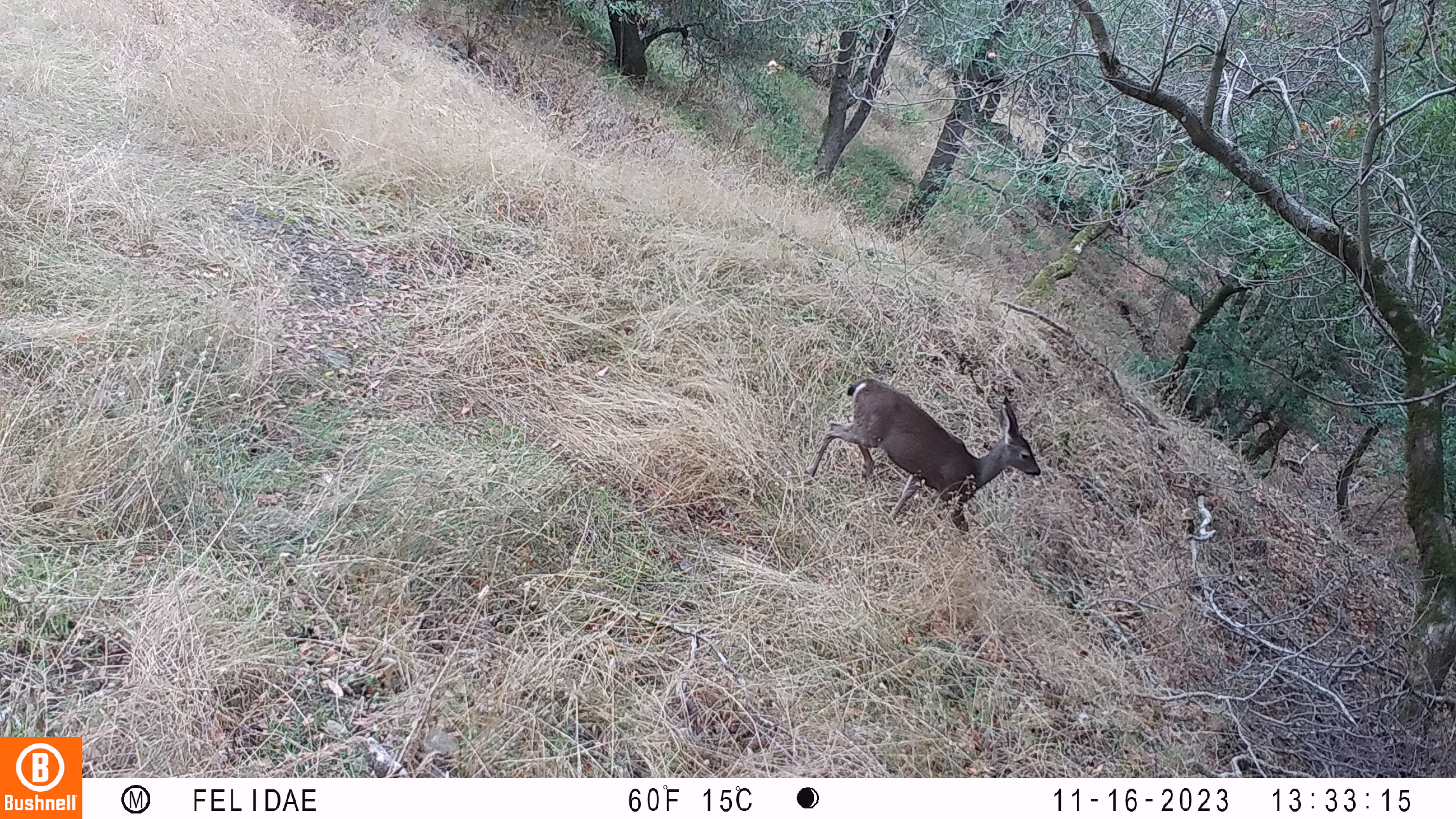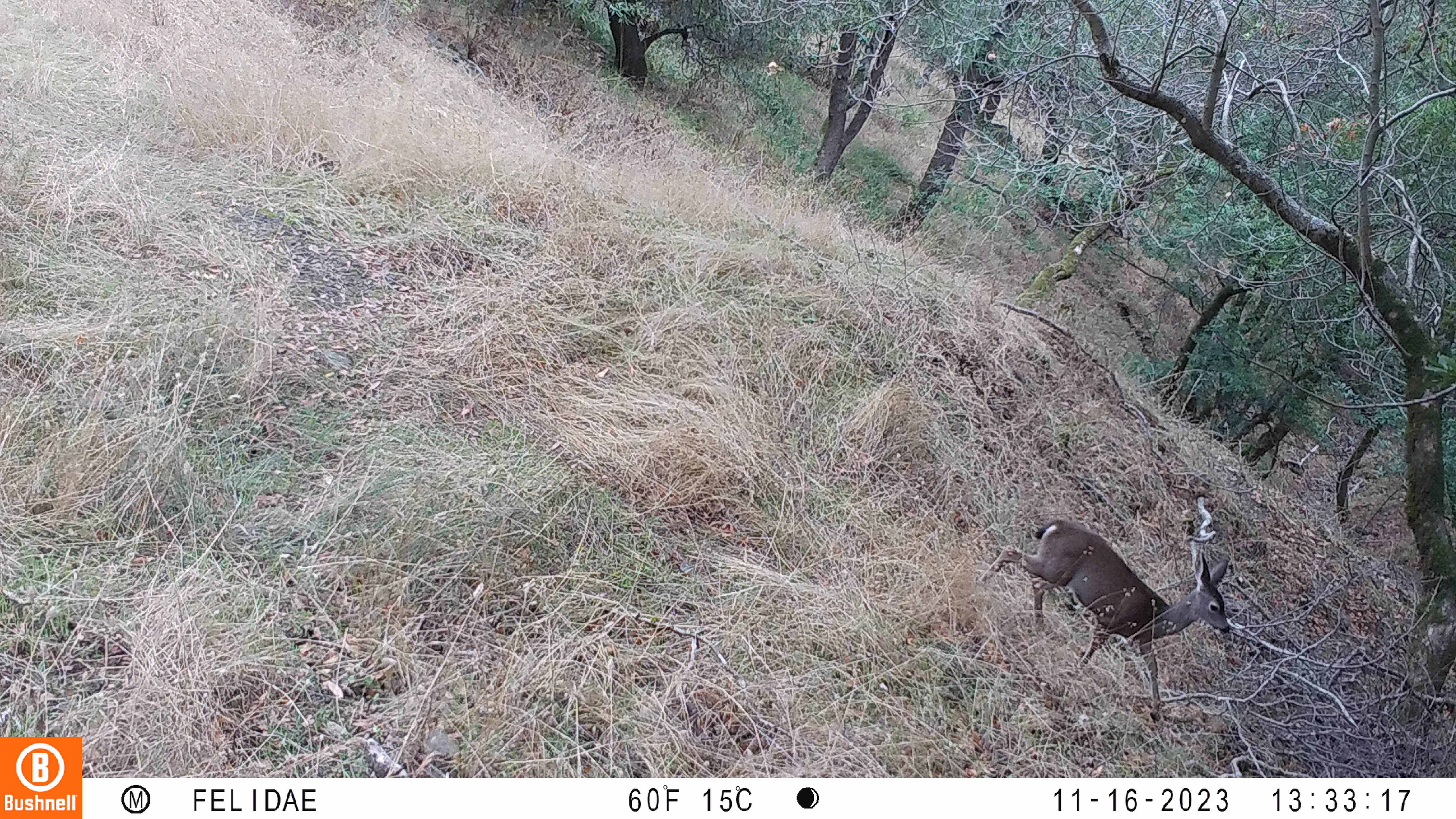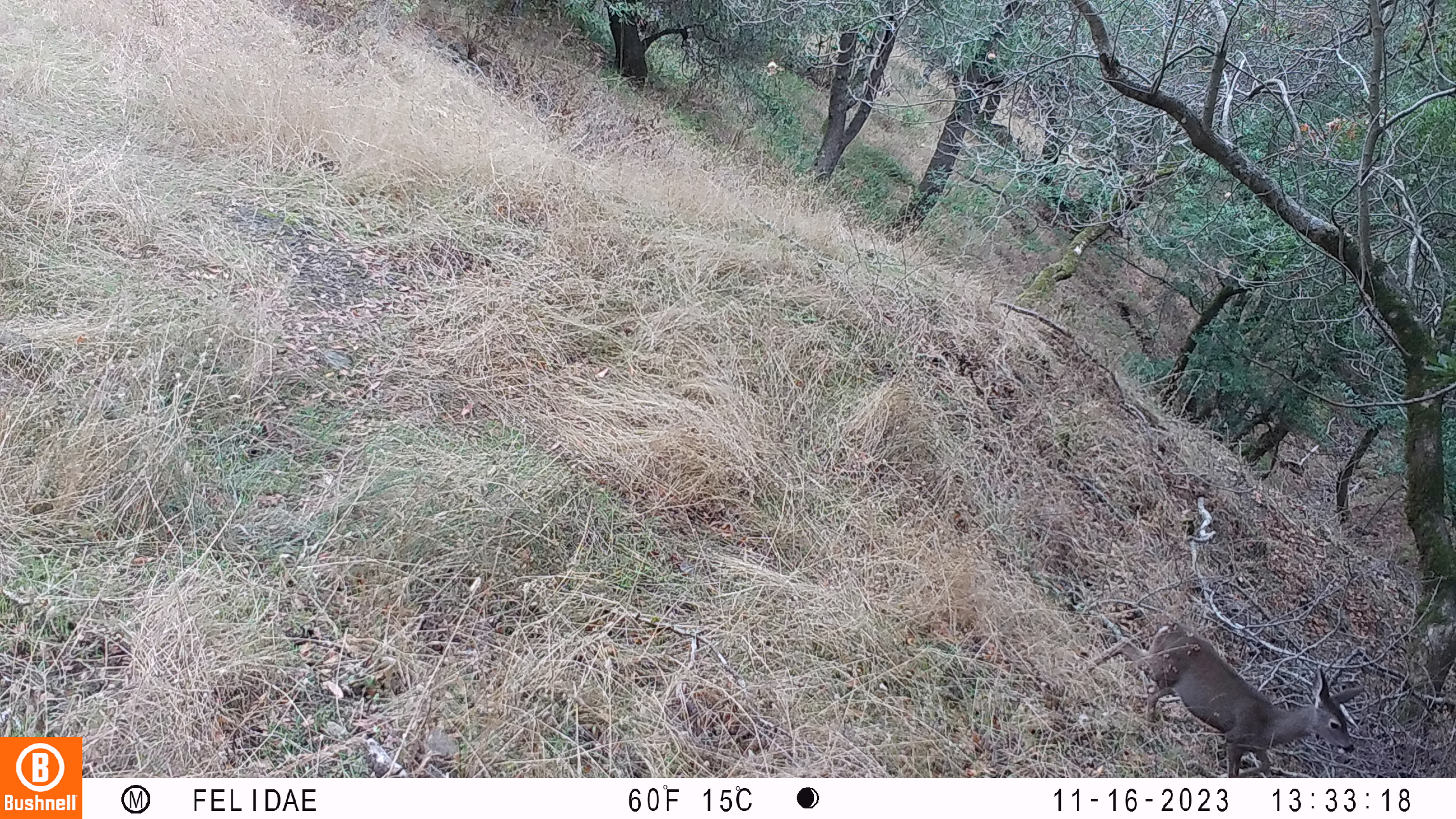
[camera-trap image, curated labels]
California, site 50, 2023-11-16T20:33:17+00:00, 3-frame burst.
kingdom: Animalia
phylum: Chordata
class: Mammalia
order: Artiodactyla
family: Cervidae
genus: Odocoileus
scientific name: Odocoileus hemionus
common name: mule deer